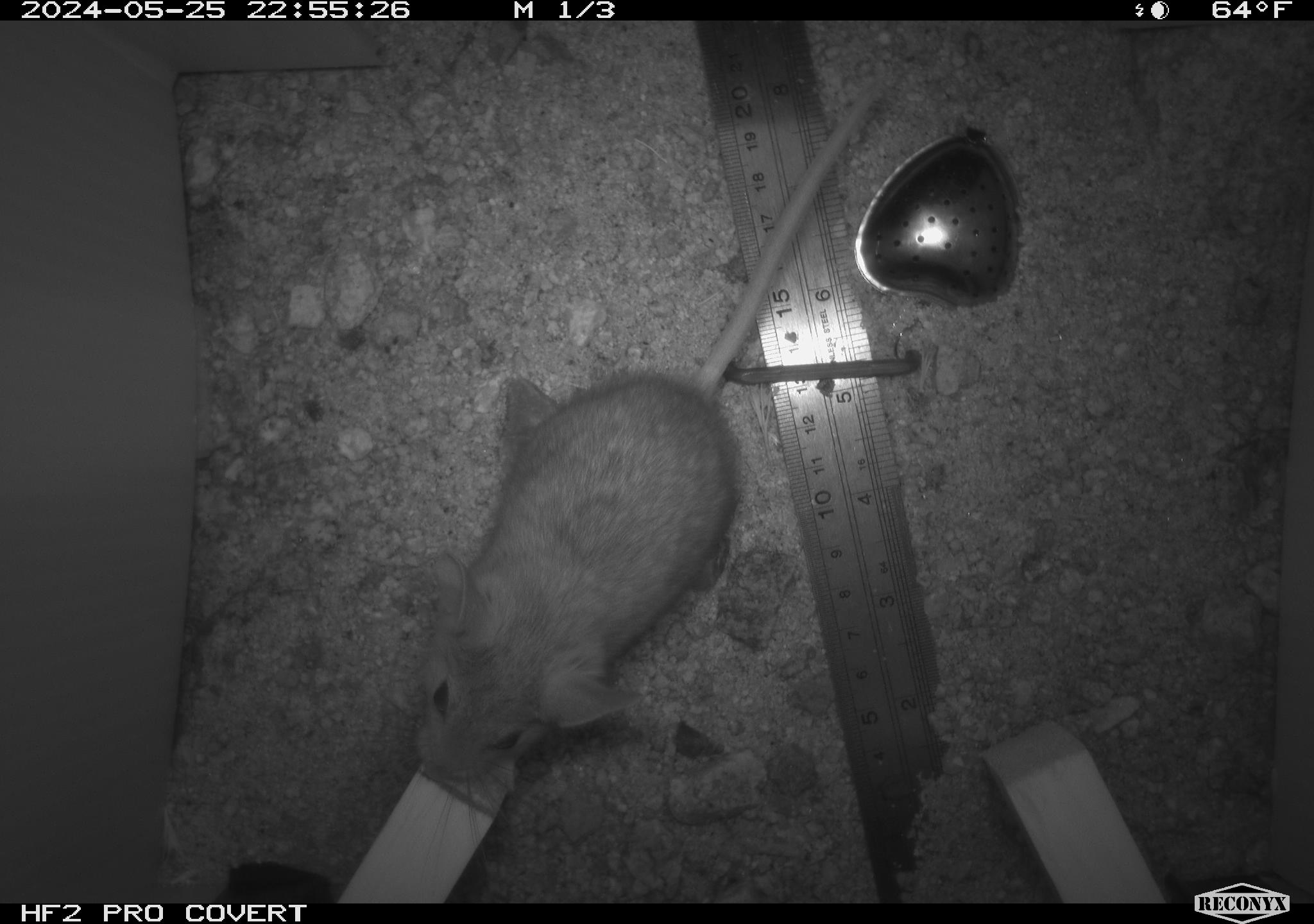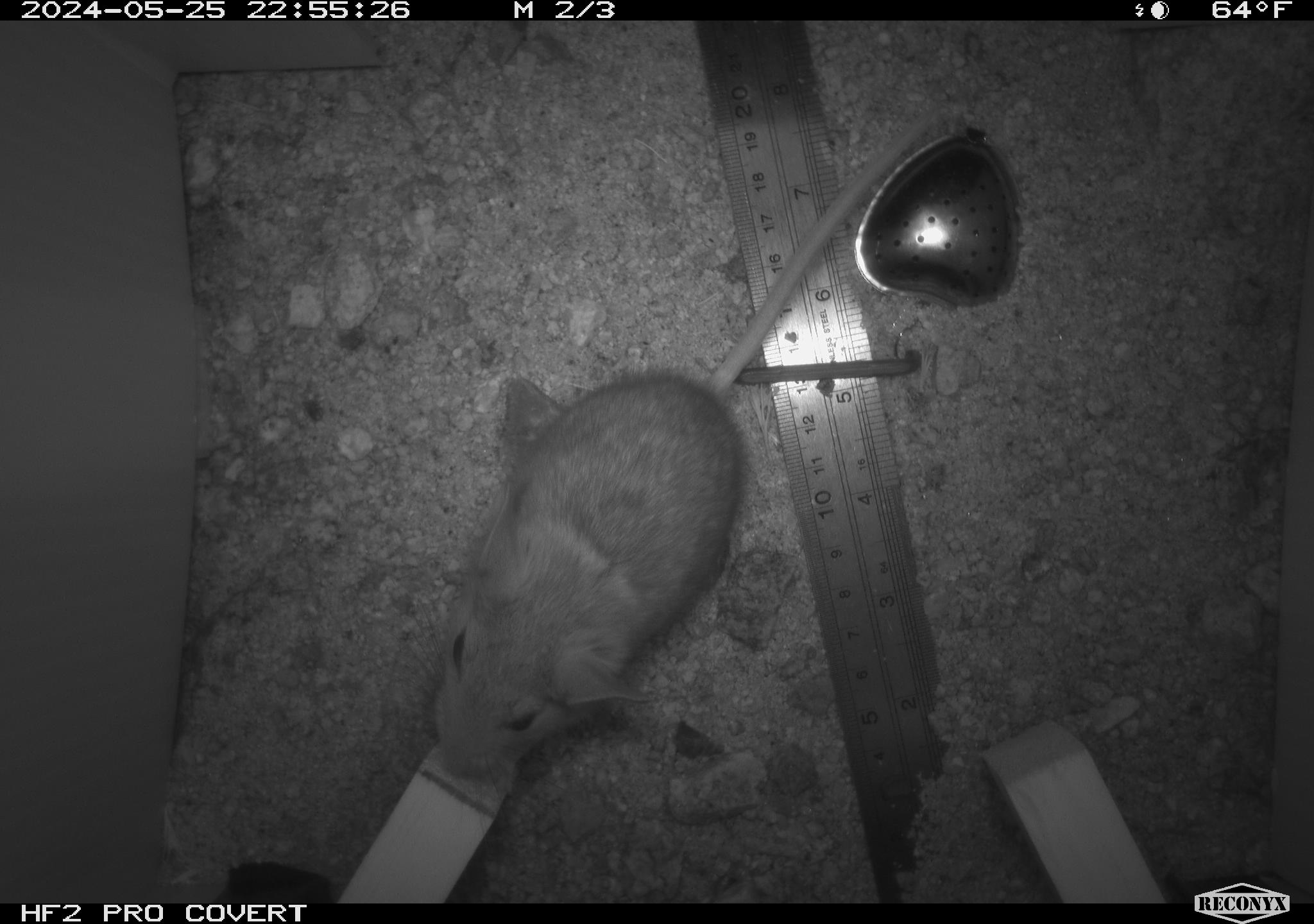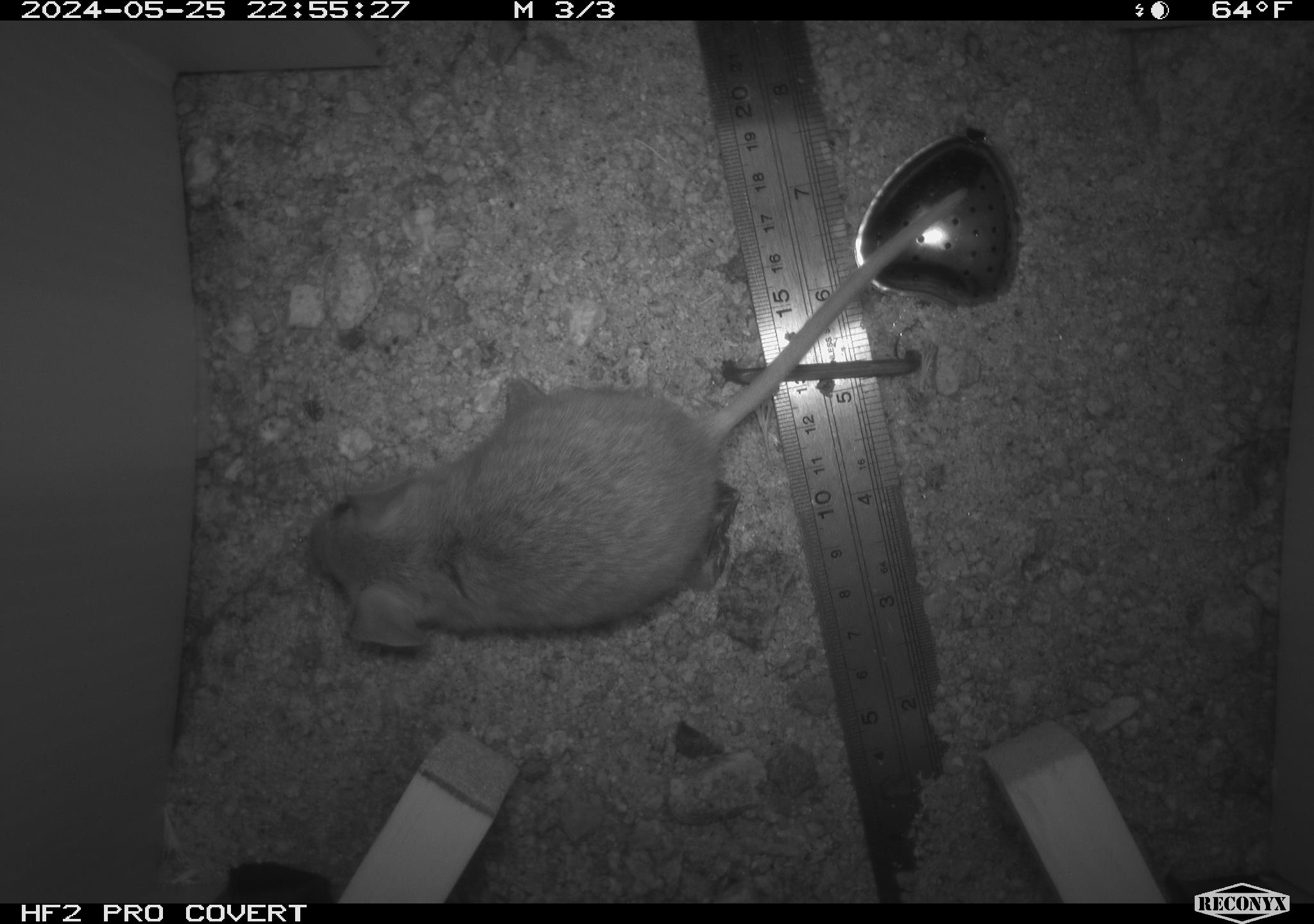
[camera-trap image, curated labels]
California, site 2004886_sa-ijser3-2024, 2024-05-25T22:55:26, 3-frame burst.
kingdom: Animalia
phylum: Chordata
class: Mammalia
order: Rodentia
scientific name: Rodentia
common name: woodrat or rat or mouse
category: woodrat or rat or mouse species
Woodrat or rat or mouse species (woodrat or rat or mouse) (Rodentia).